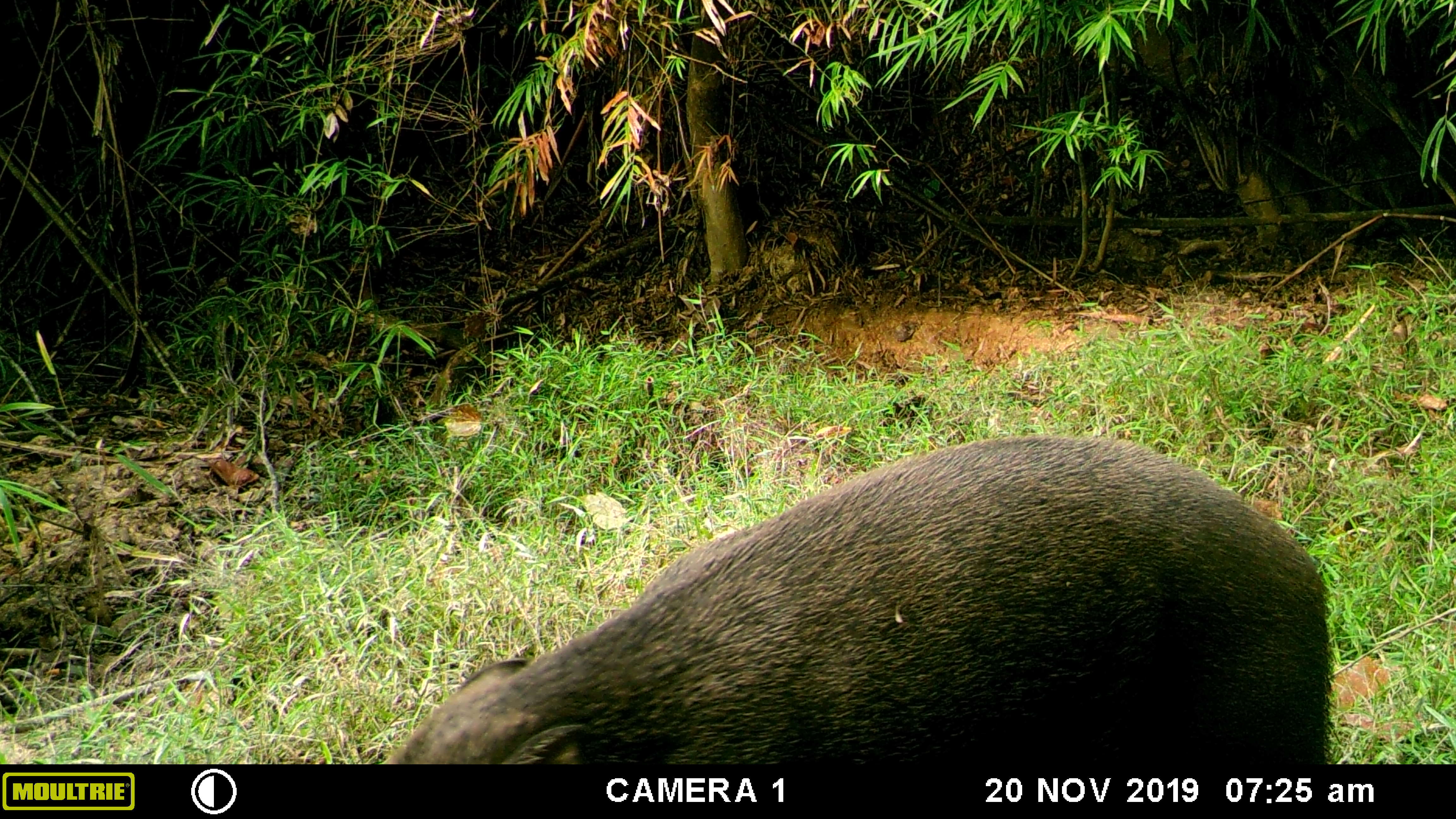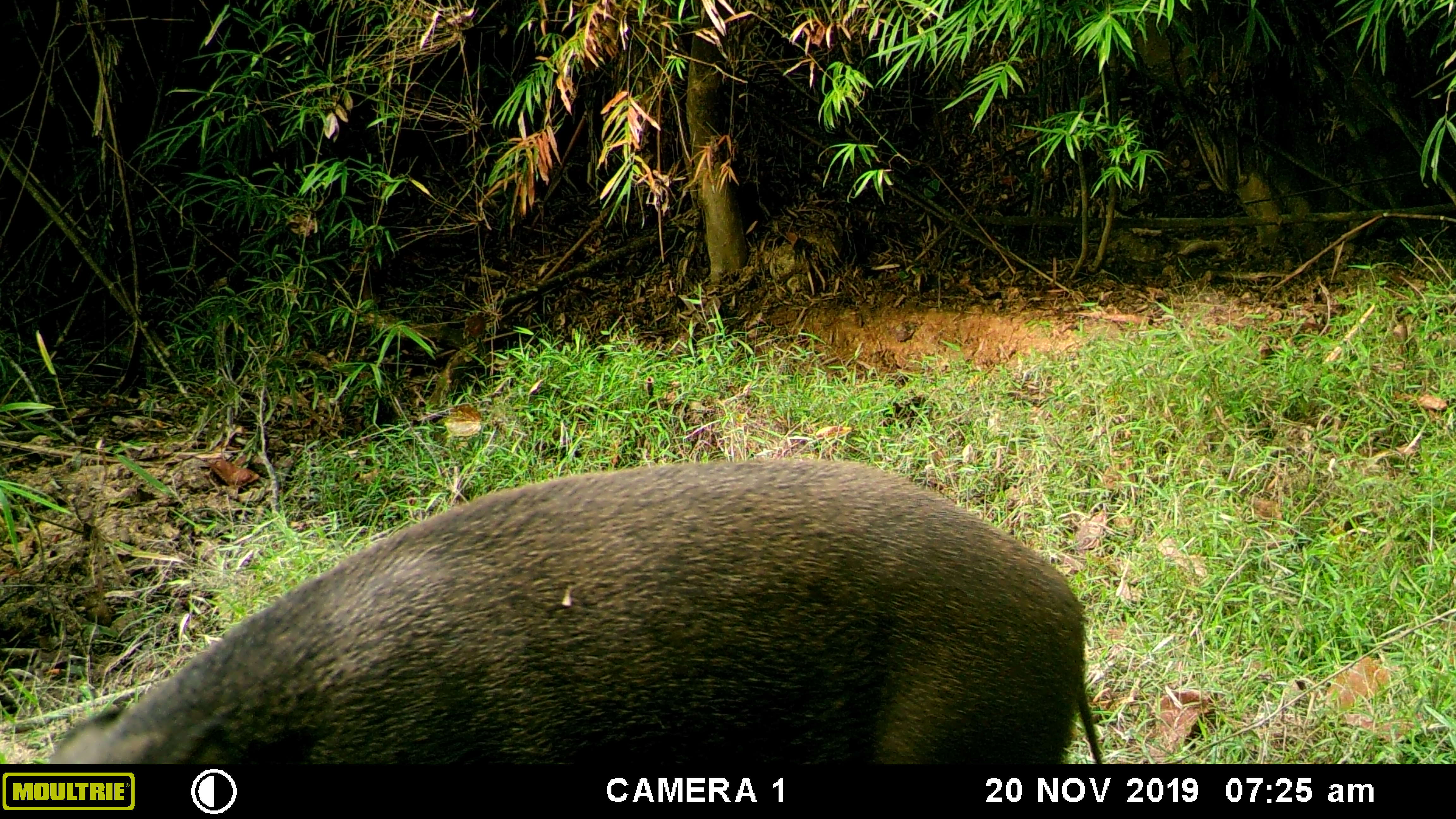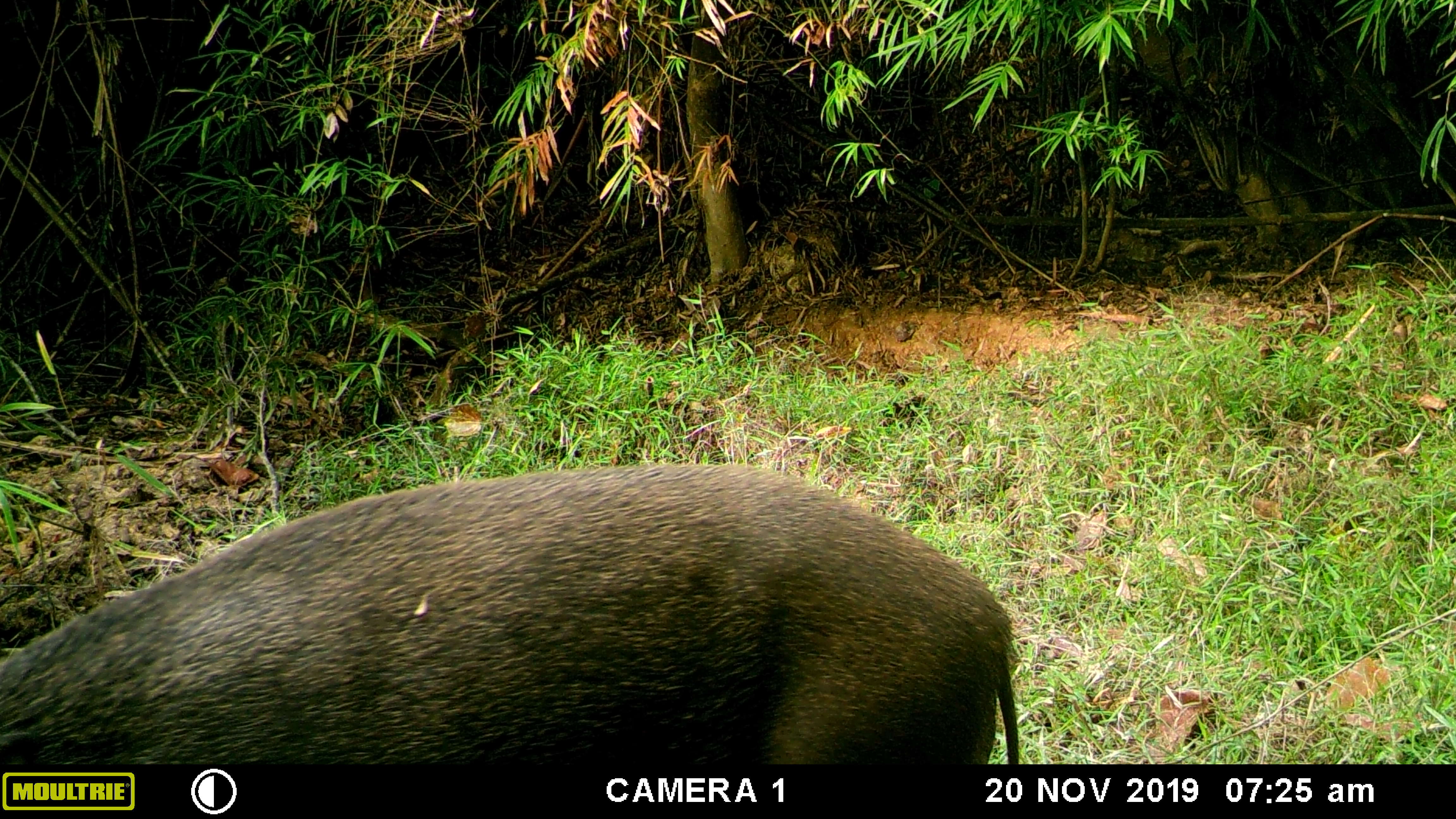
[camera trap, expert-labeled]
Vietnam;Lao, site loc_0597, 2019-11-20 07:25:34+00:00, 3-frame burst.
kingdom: Animalia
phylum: Chordata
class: Mammalia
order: Artiodactyla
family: Suidae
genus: Sus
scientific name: Sus scrofa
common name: eurasian wild pig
Eurasian wild pig (Sus scrofa). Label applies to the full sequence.